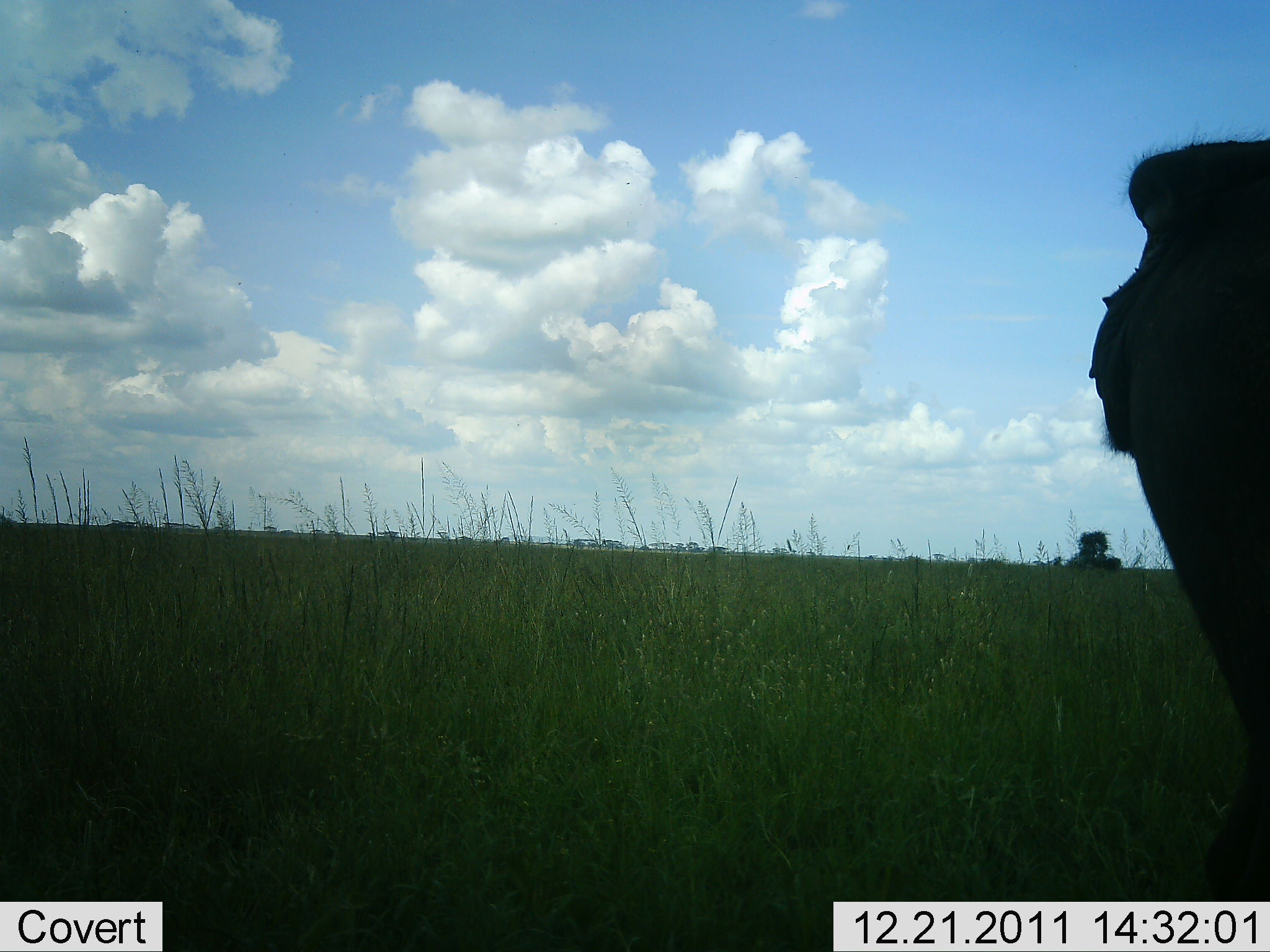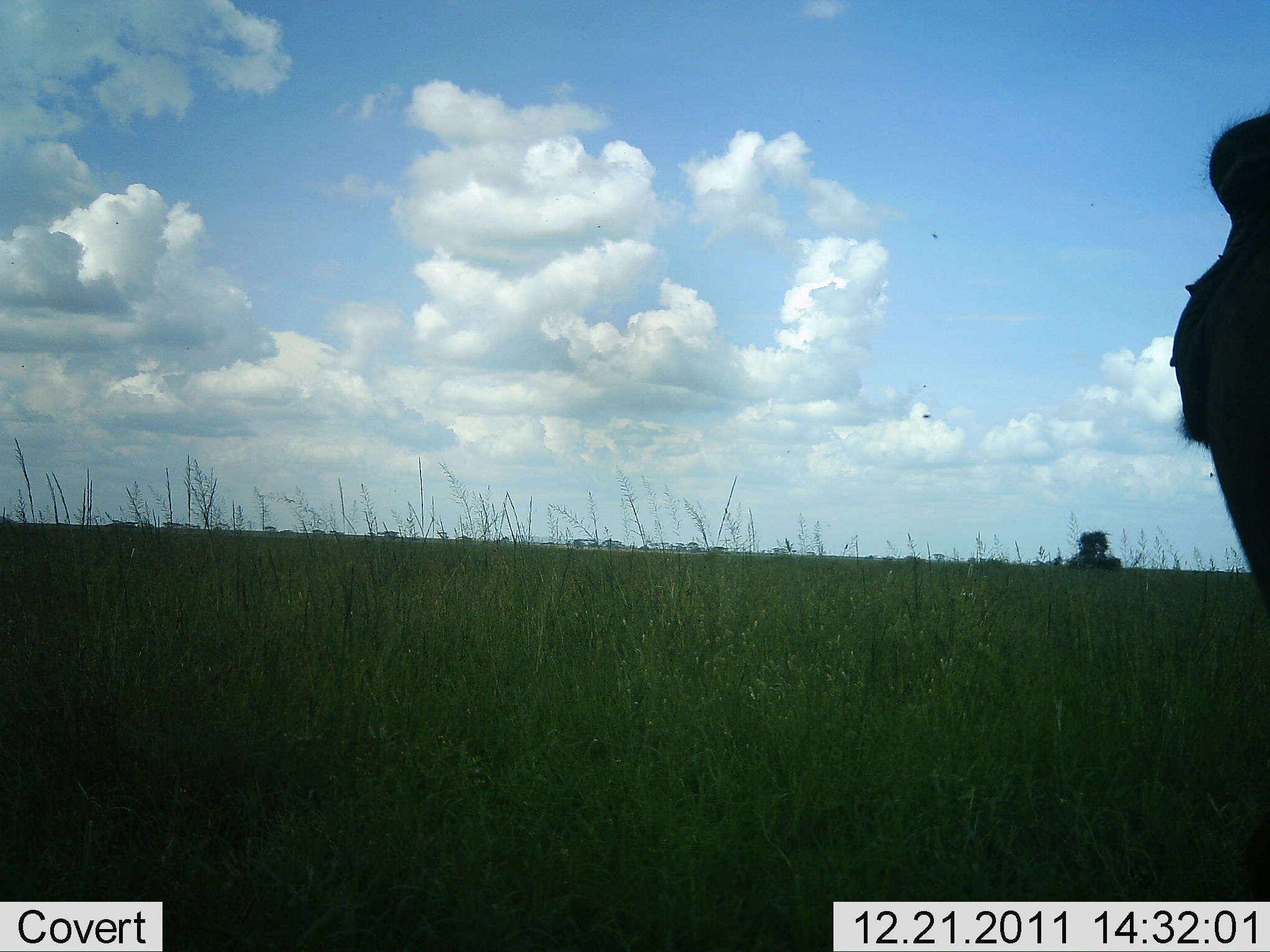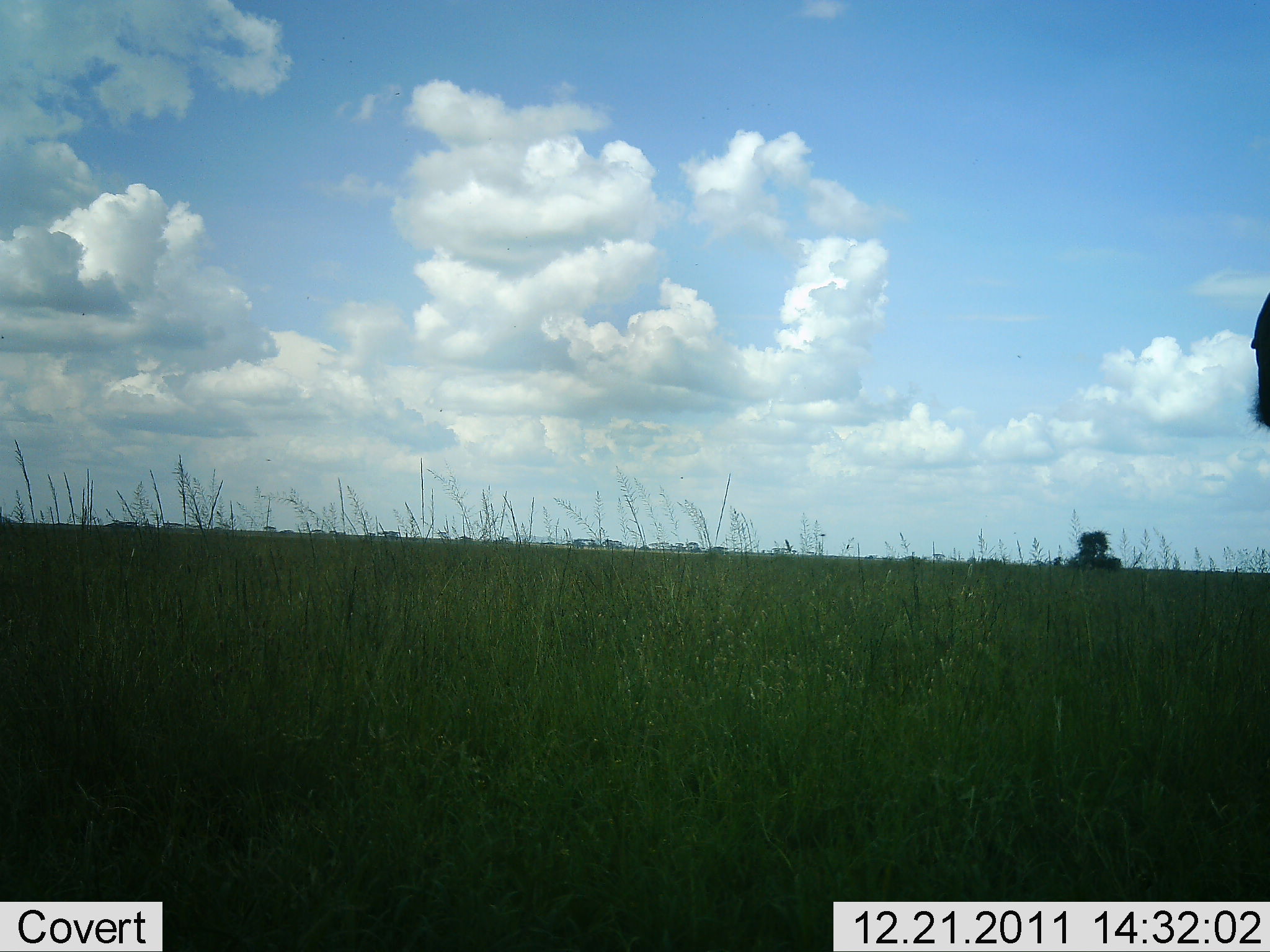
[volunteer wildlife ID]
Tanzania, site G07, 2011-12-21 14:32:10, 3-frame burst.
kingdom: Animalia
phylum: Chordata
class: Mammalia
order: Primates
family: Cercopithecidae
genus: Papio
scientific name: Papio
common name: baboon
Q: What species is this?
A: Baboon (Papio).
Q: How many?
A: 1.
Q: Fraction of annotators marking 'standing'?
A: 67%.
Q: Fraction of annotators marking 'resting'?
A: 11%.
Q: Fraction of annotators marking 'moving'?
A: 33%.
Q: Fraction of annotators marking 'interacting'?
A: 0%.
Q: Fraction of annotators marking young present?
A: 0%.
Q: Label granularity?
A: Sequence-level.